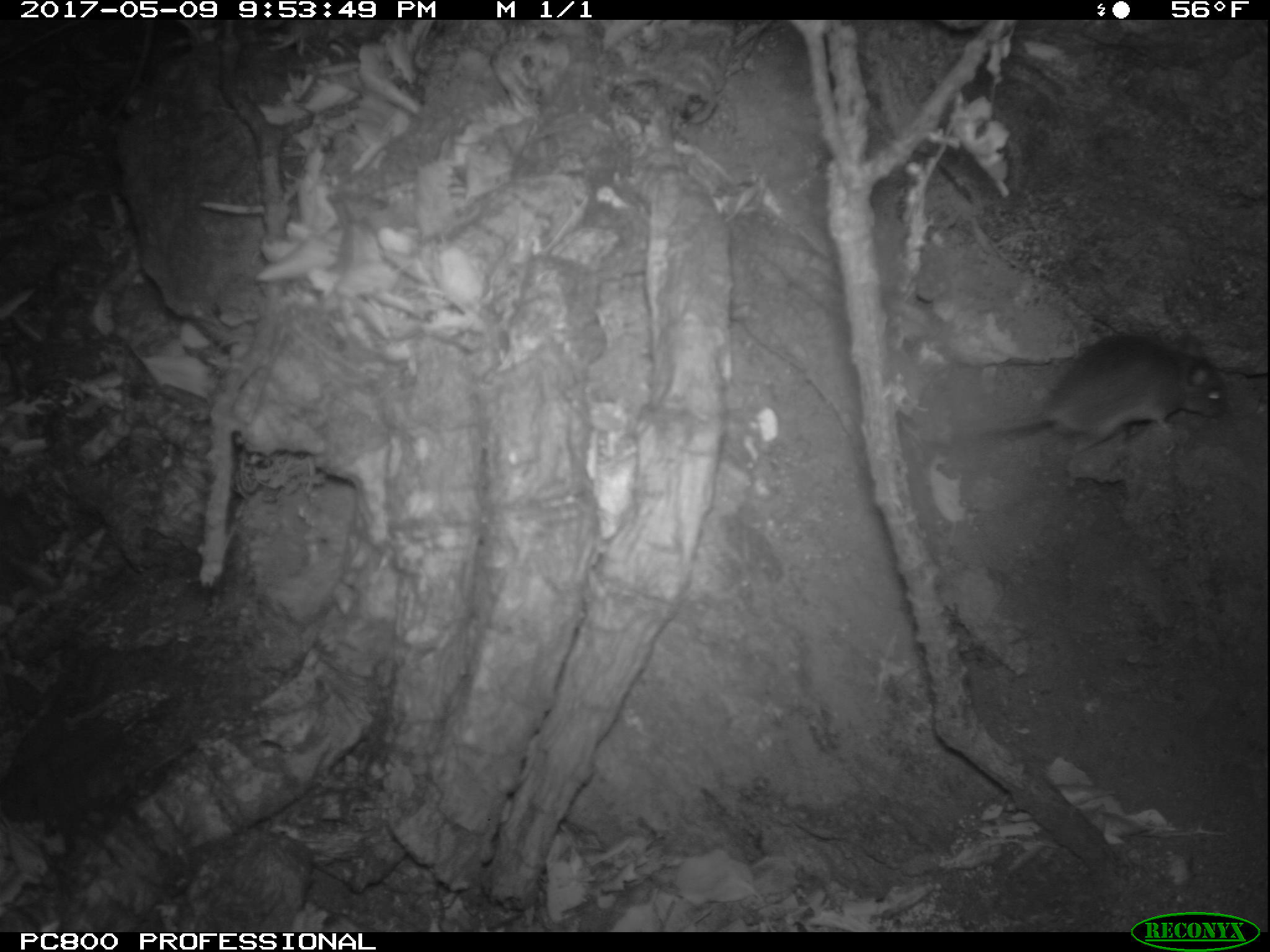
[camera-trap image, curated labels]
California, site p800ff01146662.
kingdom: Animalia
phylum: Chordata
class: Mammalia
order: Rodentia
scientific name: Rodentia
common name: rodent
Rodent (Rodentia).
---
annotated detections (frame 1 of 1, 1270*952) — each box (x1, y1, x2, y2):
rodent: (939, 333, 1228, 453)